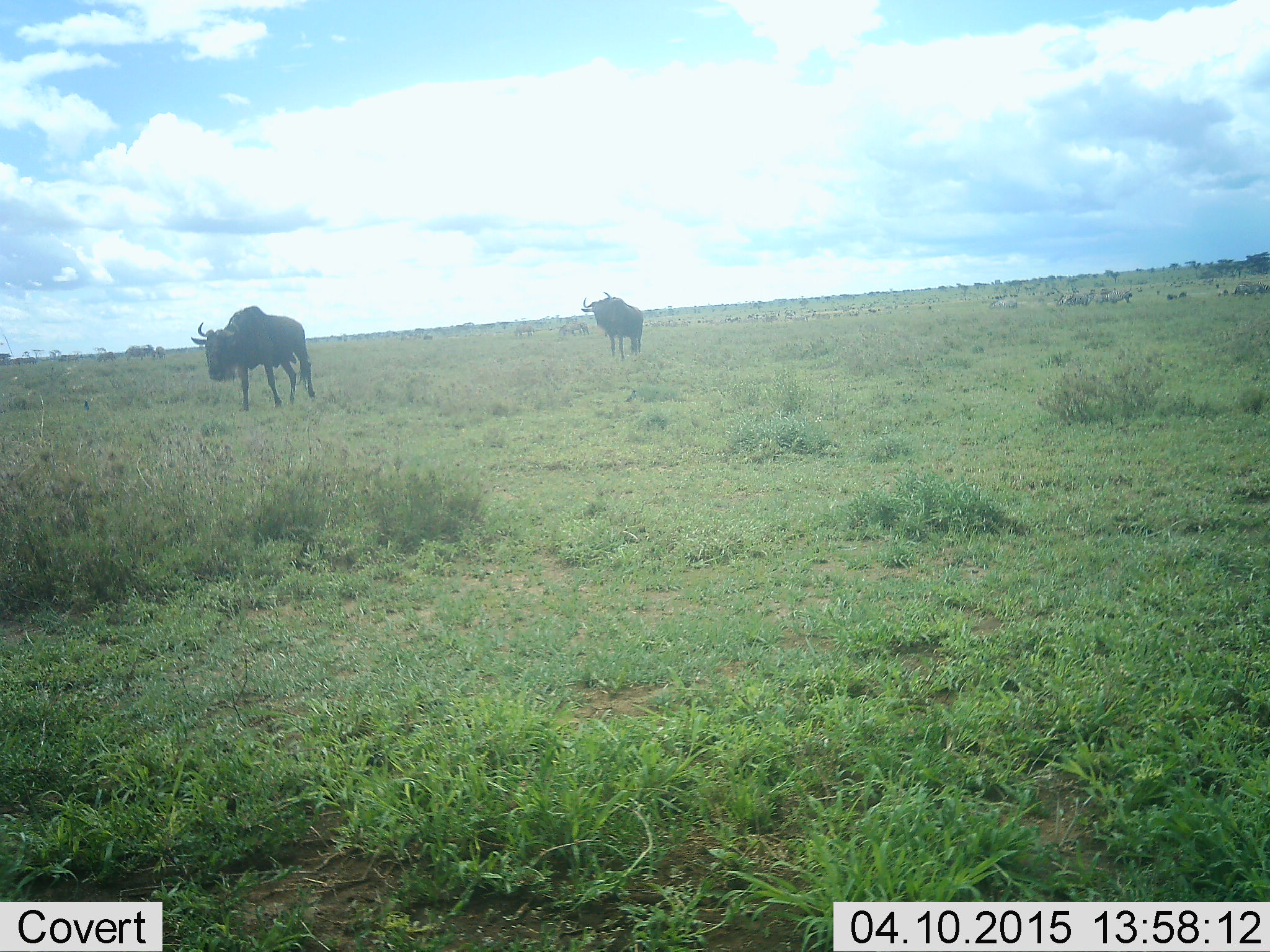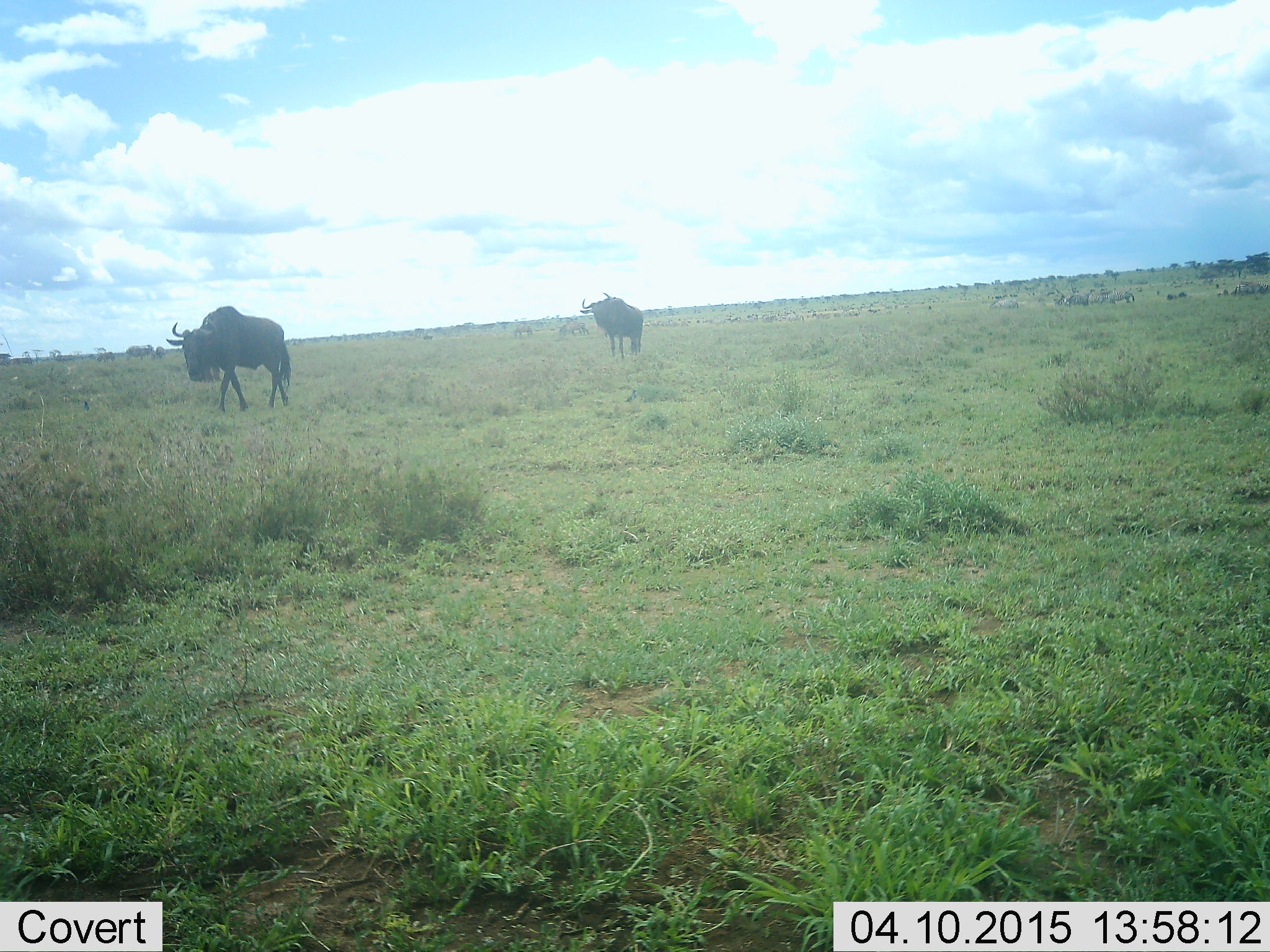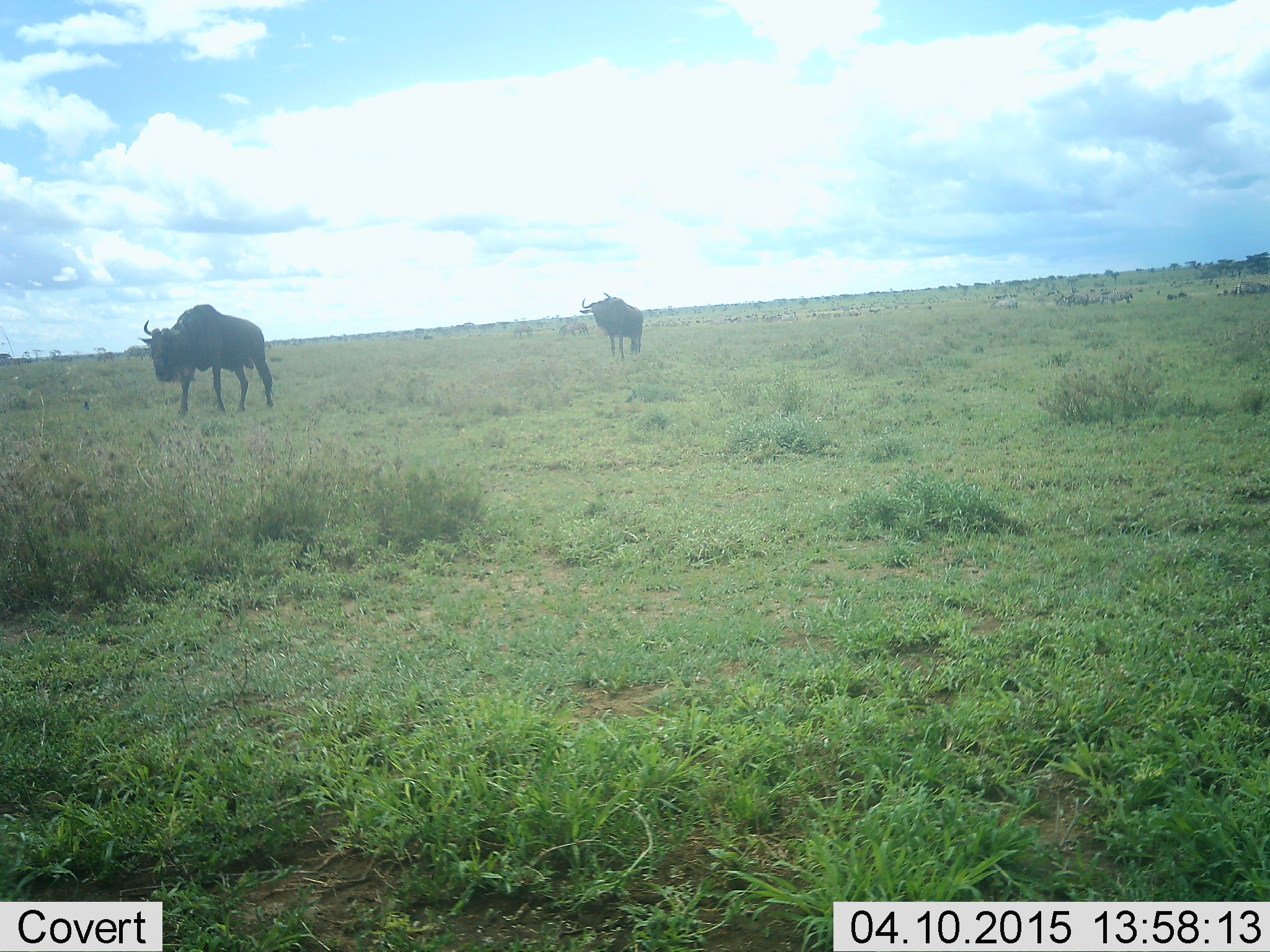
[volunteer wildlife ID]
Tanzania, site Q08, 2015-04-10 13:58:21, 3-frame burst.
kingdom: Animalia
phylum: Chordata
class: Mammalia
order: Artiodactyla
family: Bovidae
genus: Connochaetes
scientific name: Connochaetes taurinus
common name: blue wildebeest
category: wildebeest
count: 2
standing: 27%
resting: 0%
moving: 91%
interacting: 0%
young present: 0%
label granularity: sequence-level